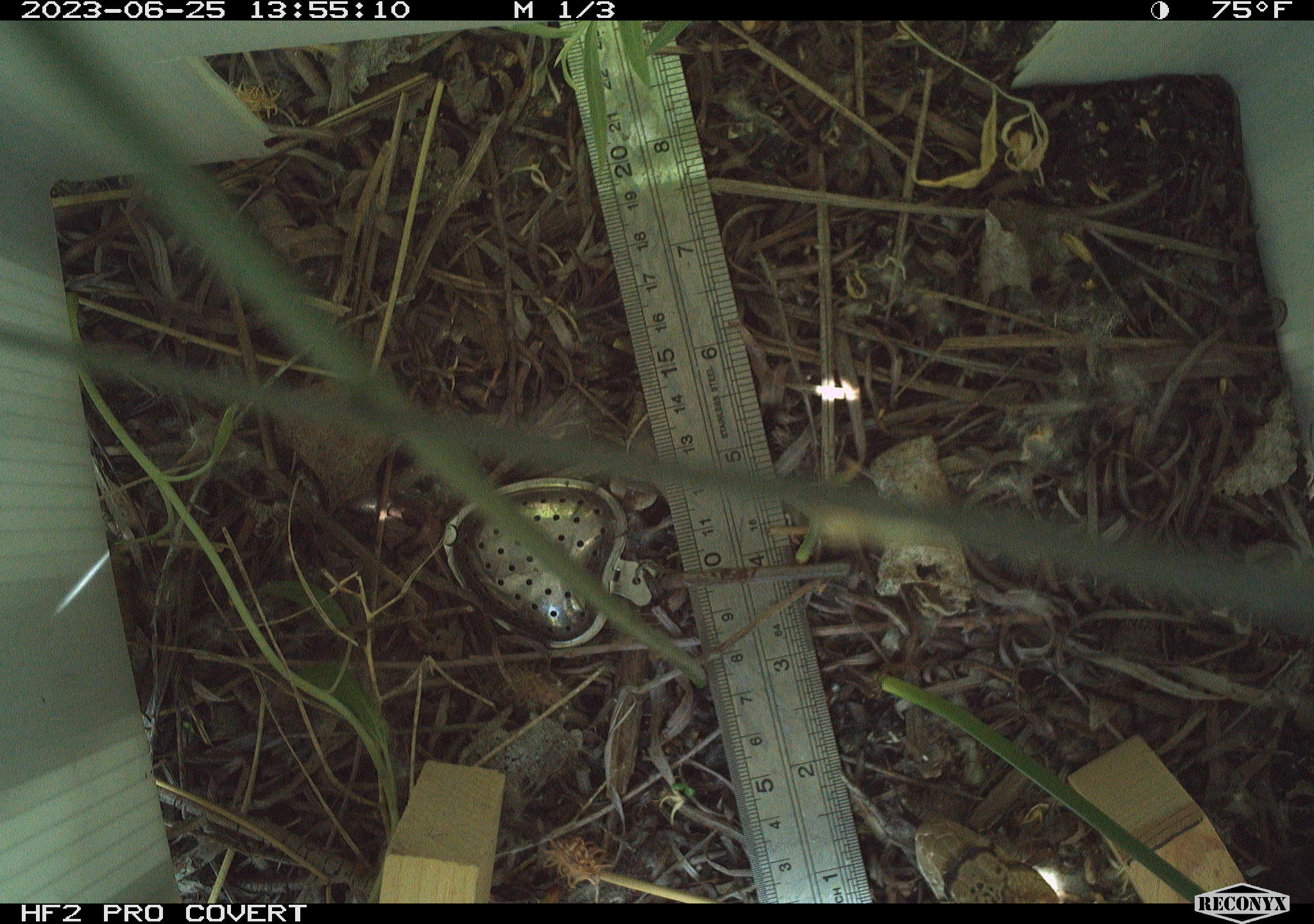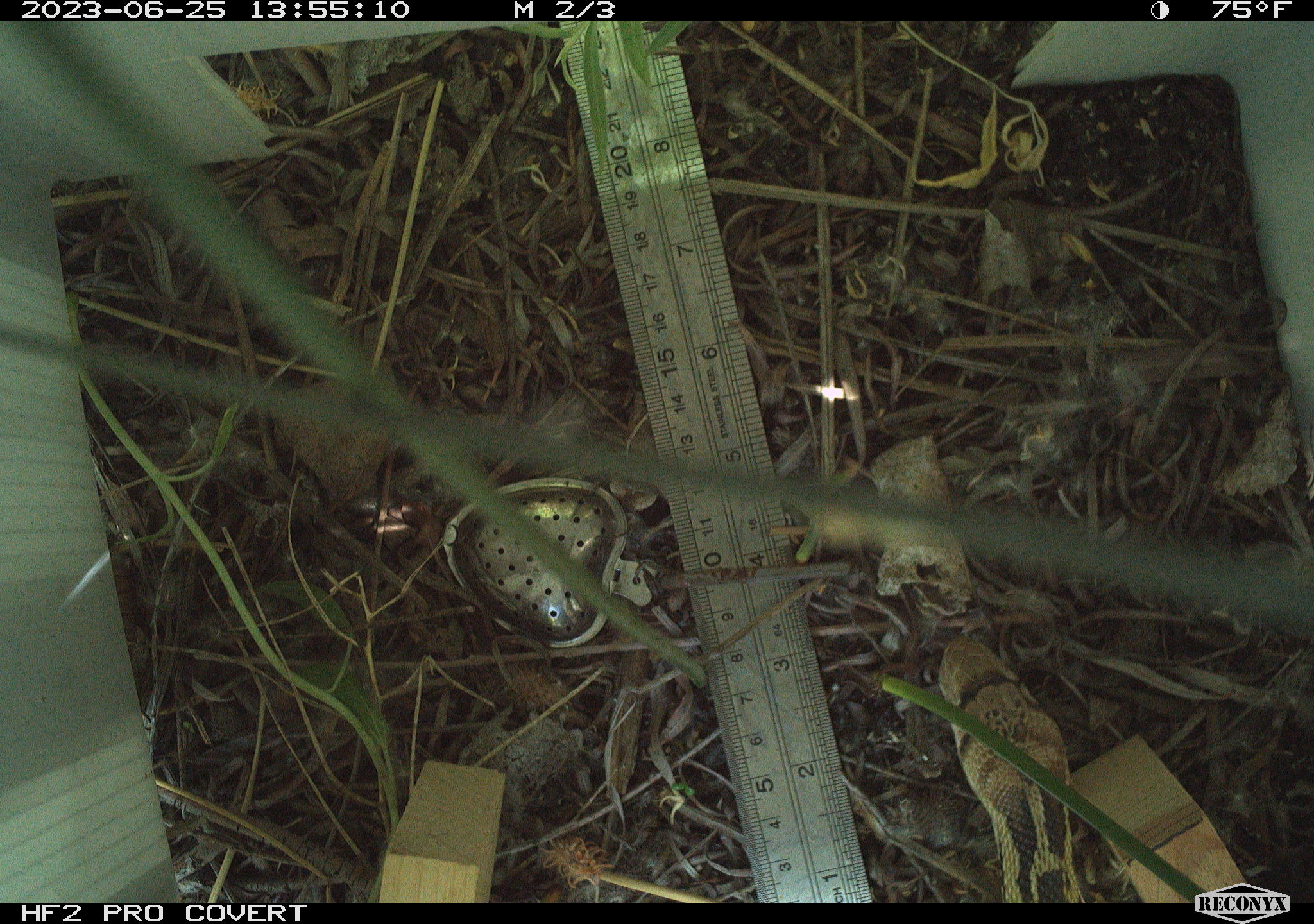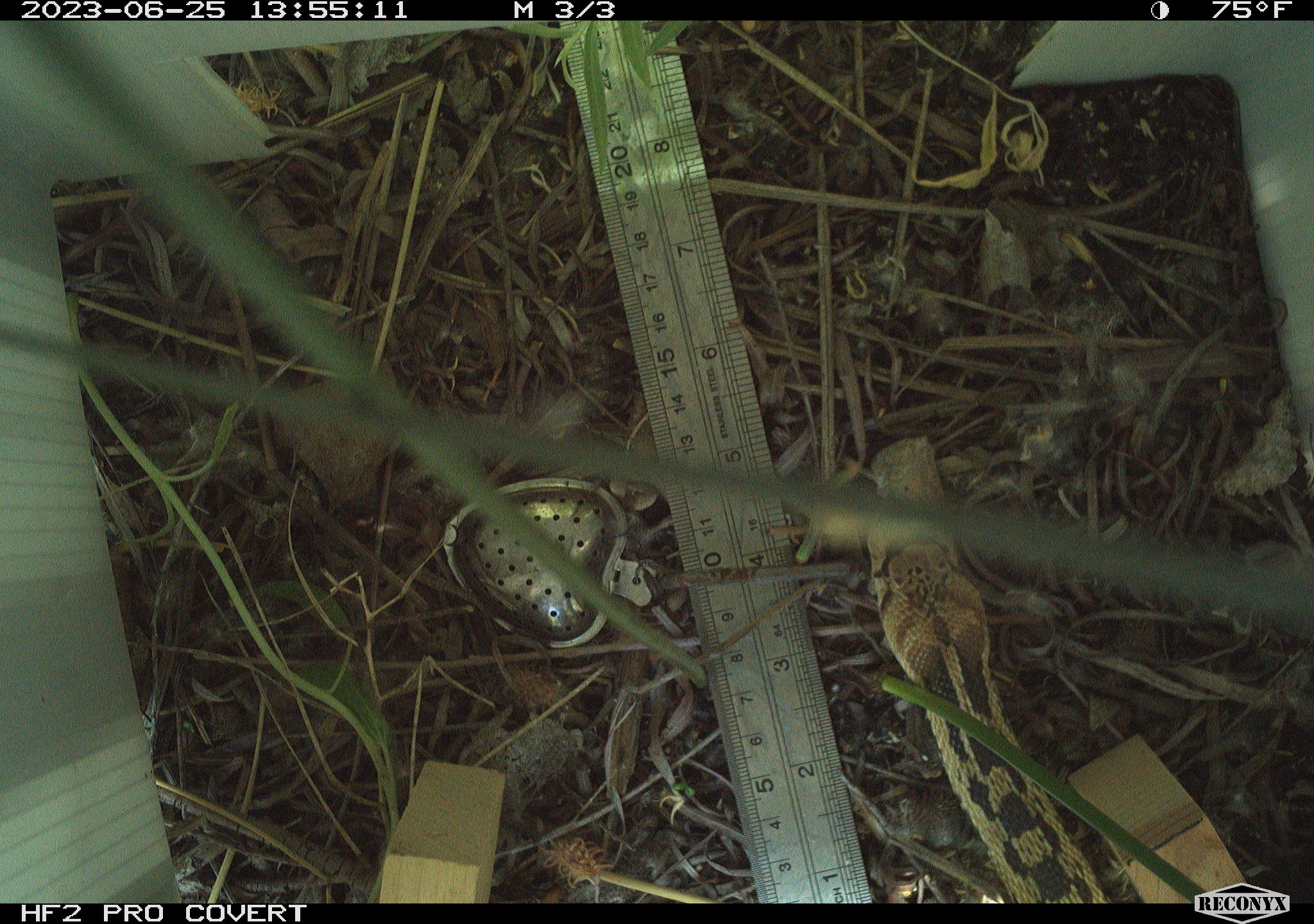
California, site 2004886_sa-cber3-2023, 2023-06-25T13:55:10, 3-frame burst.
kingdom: Animalia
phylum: Chordata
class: Reptilia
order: Squamata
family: Colubridae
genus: Pituophis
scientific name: Pituophis catenifer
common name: gophersnake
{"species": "gophersnake (Pituophis catenifer)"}